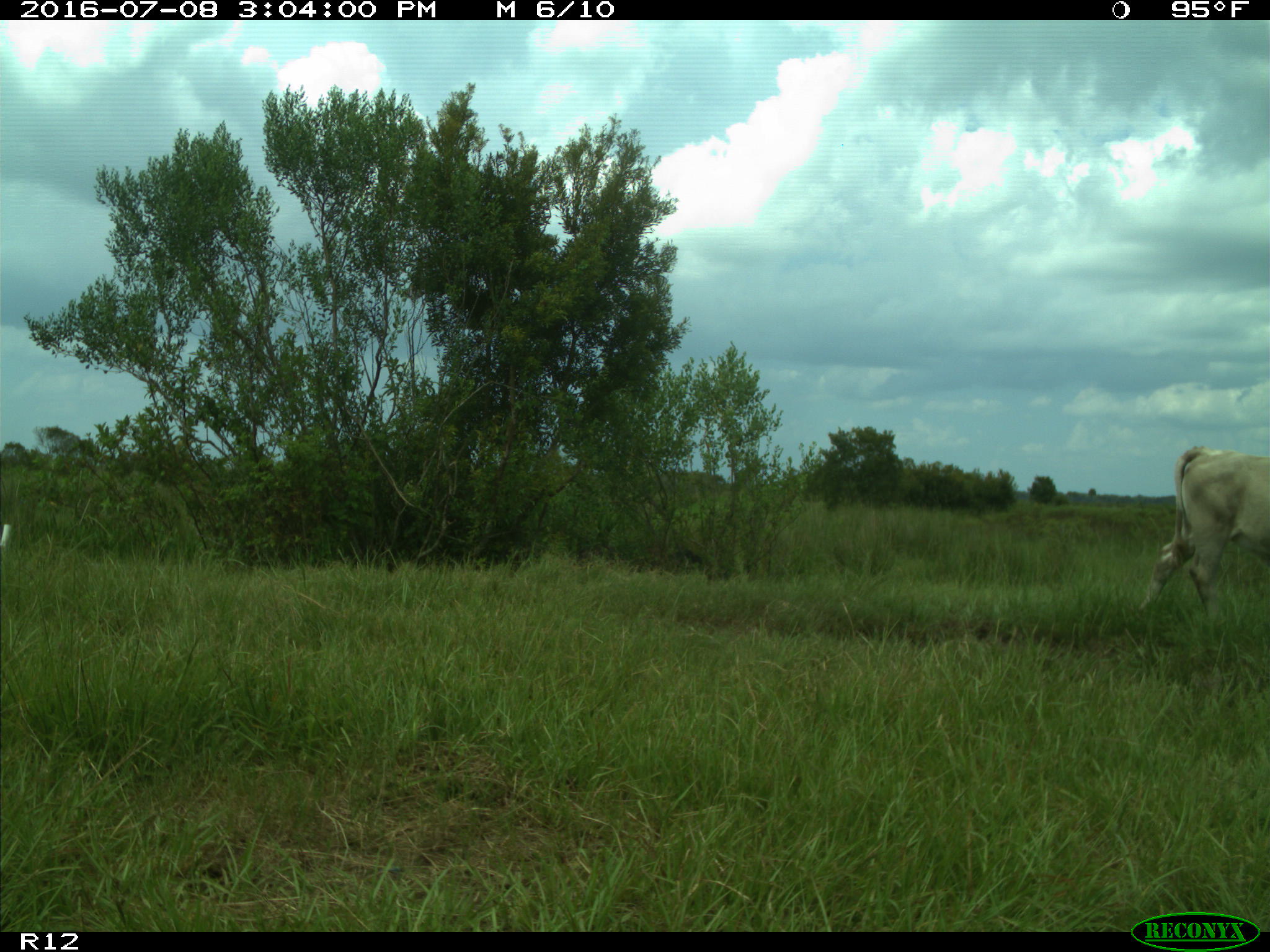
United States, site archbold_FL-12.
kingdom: Animalia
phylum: Chordata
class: Mammalia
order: Artiodactyla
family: Bovidae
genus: Bos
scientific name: Bos taurus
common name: domestic cow